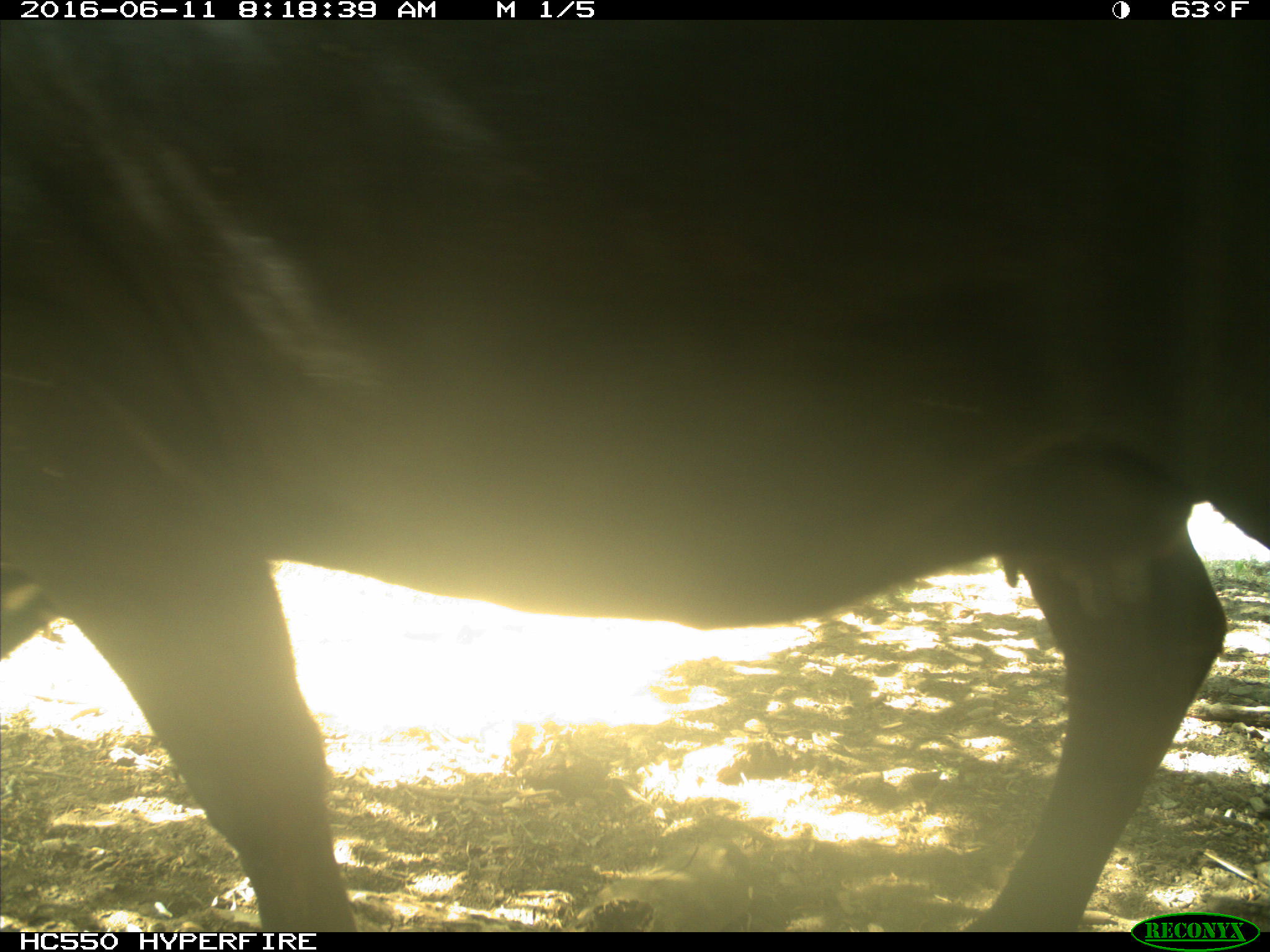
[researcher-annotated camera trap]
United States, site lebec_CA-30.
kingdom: Animalia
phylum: Chordata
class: Mammalia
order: Artiodactyla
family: Bovidae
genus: Bos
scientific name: Bos taurus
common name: domestic cow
Bos taurus (domestic cow).